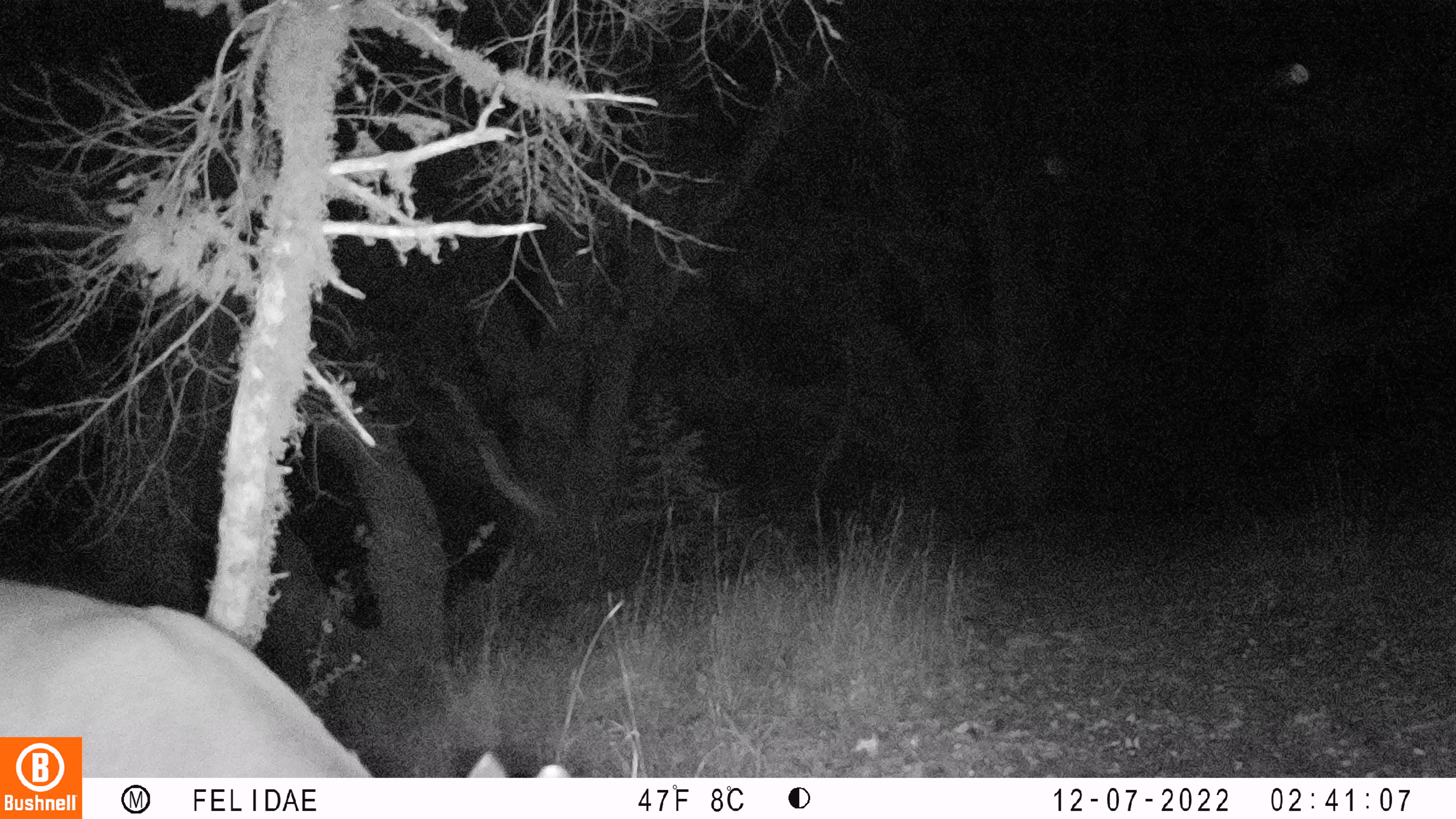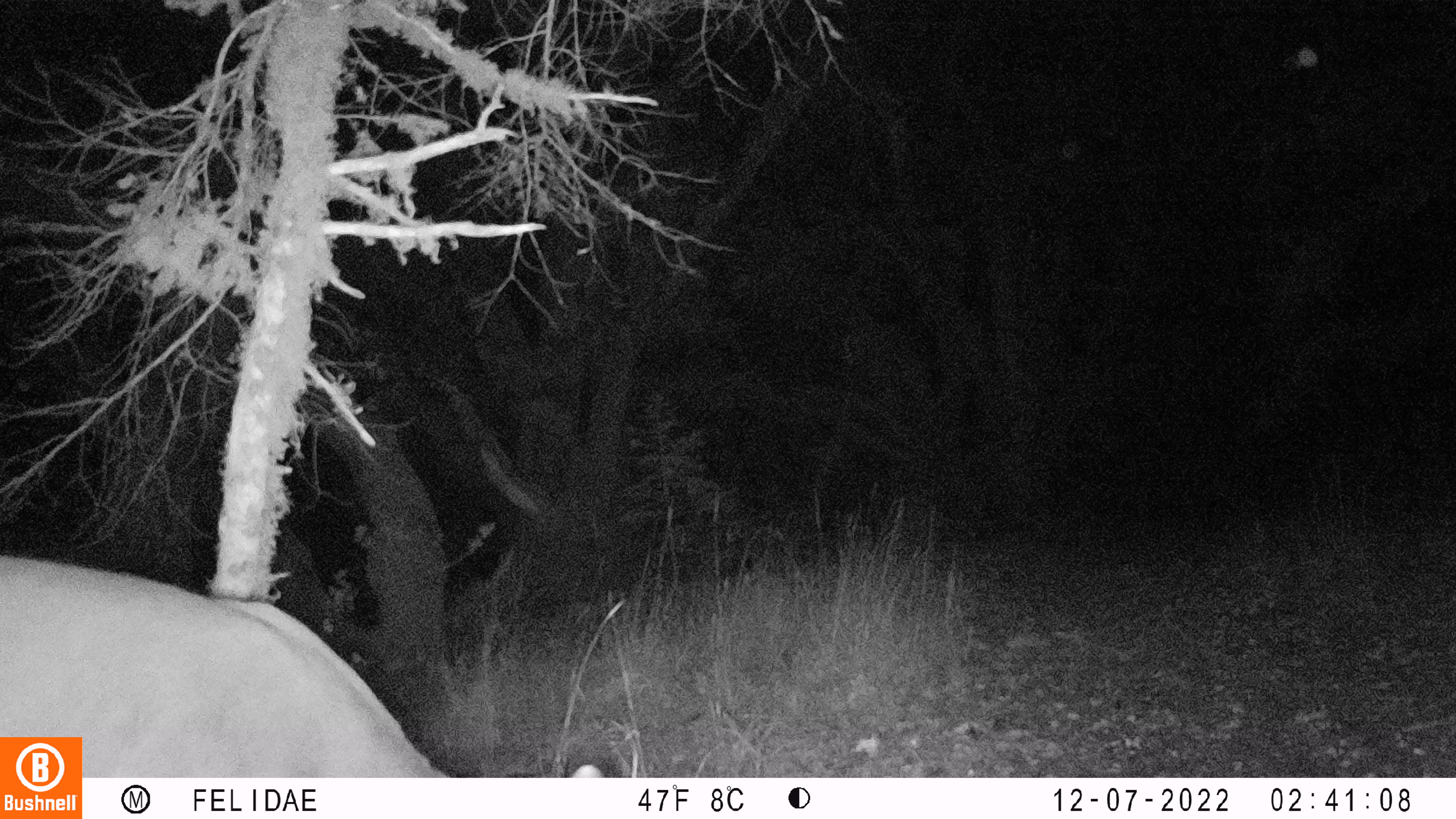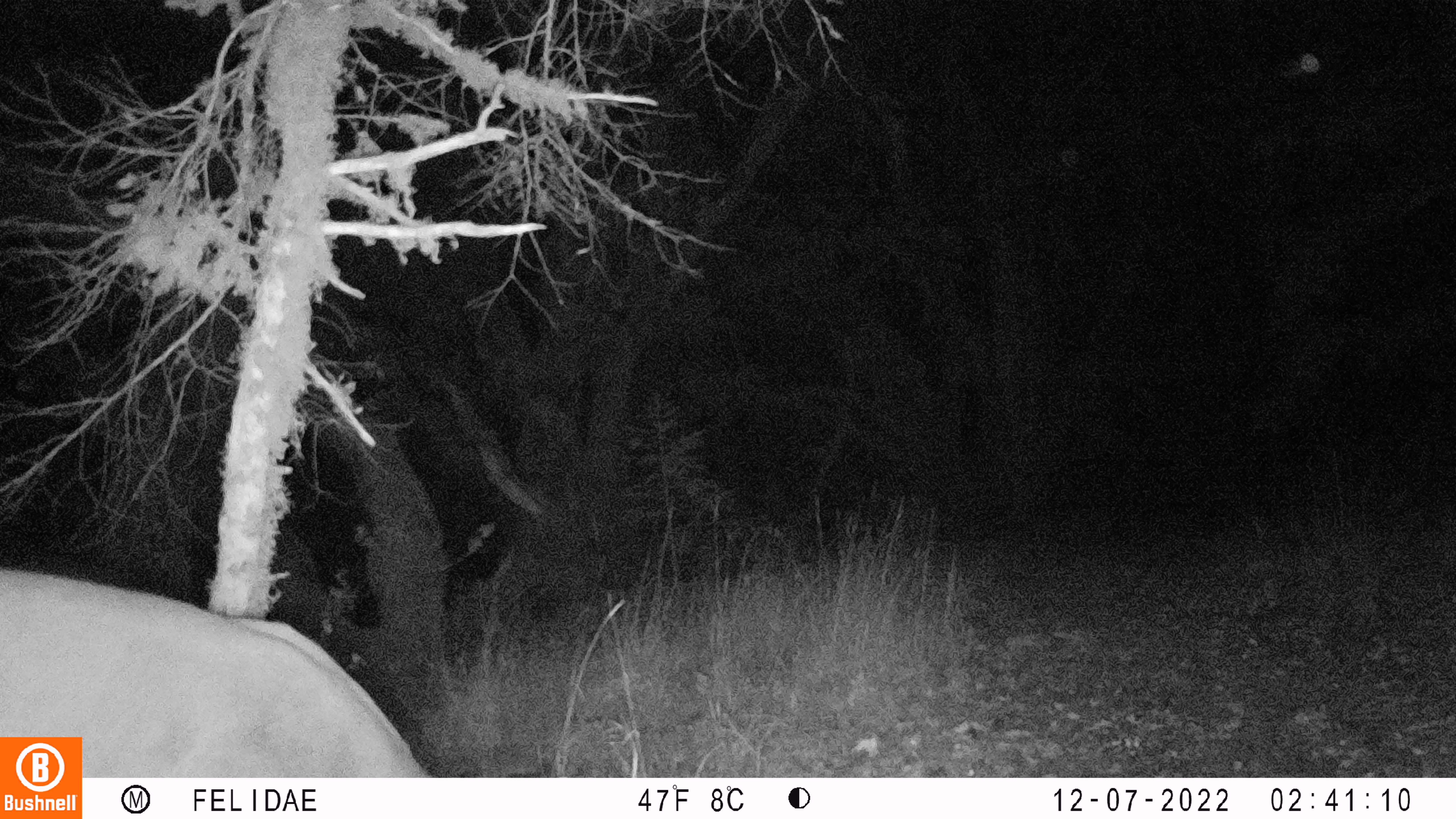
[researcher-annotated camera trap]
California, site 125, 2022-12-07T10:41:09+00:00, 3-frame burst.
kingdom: Animalia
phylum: Chordata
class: Mammalia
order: Artiodactyla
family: Cervidae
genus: Odocoileus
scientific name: Odocoileus hemionus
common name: mule deer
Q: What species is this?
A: Mule deer (Odocoileus hemionus).